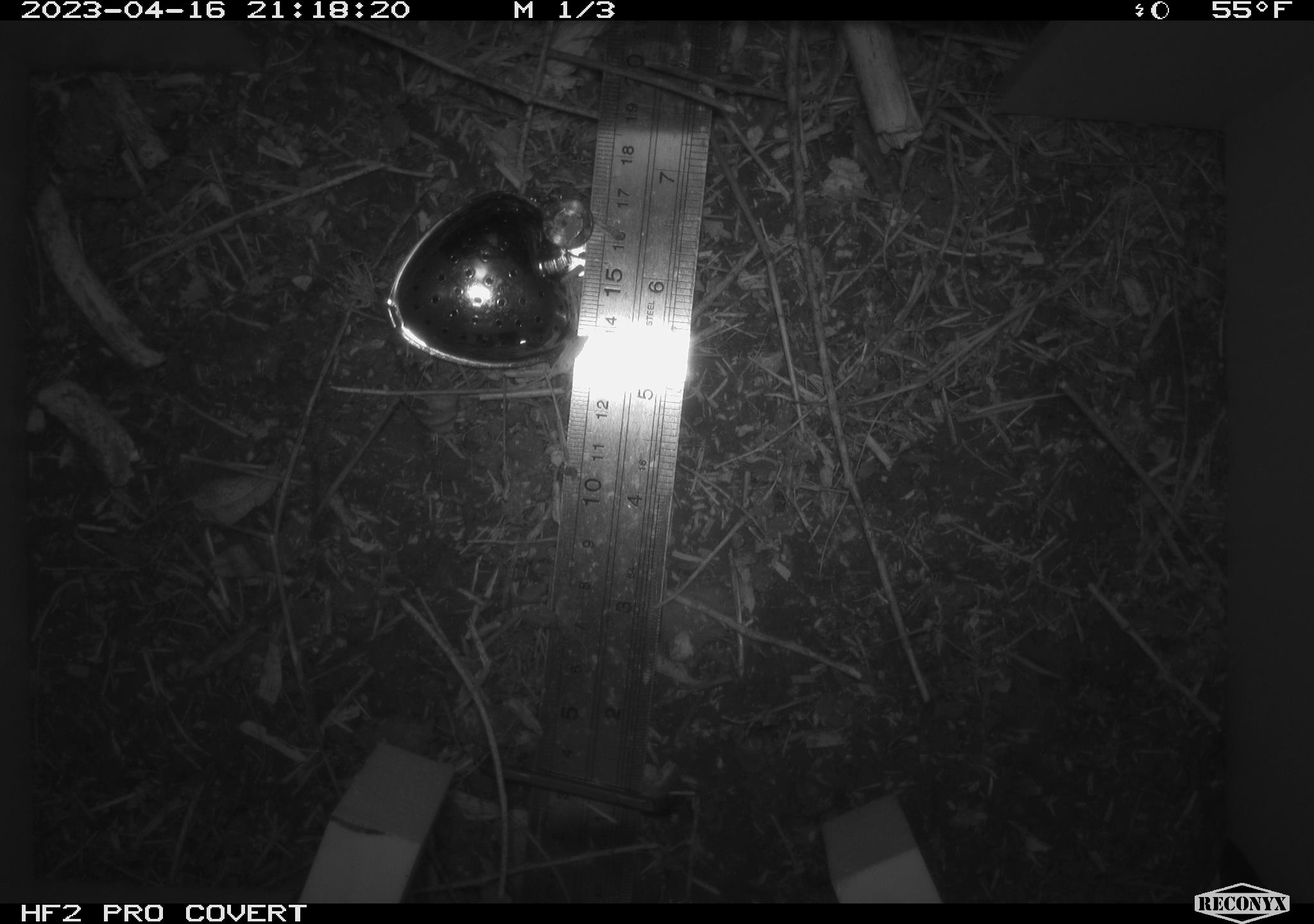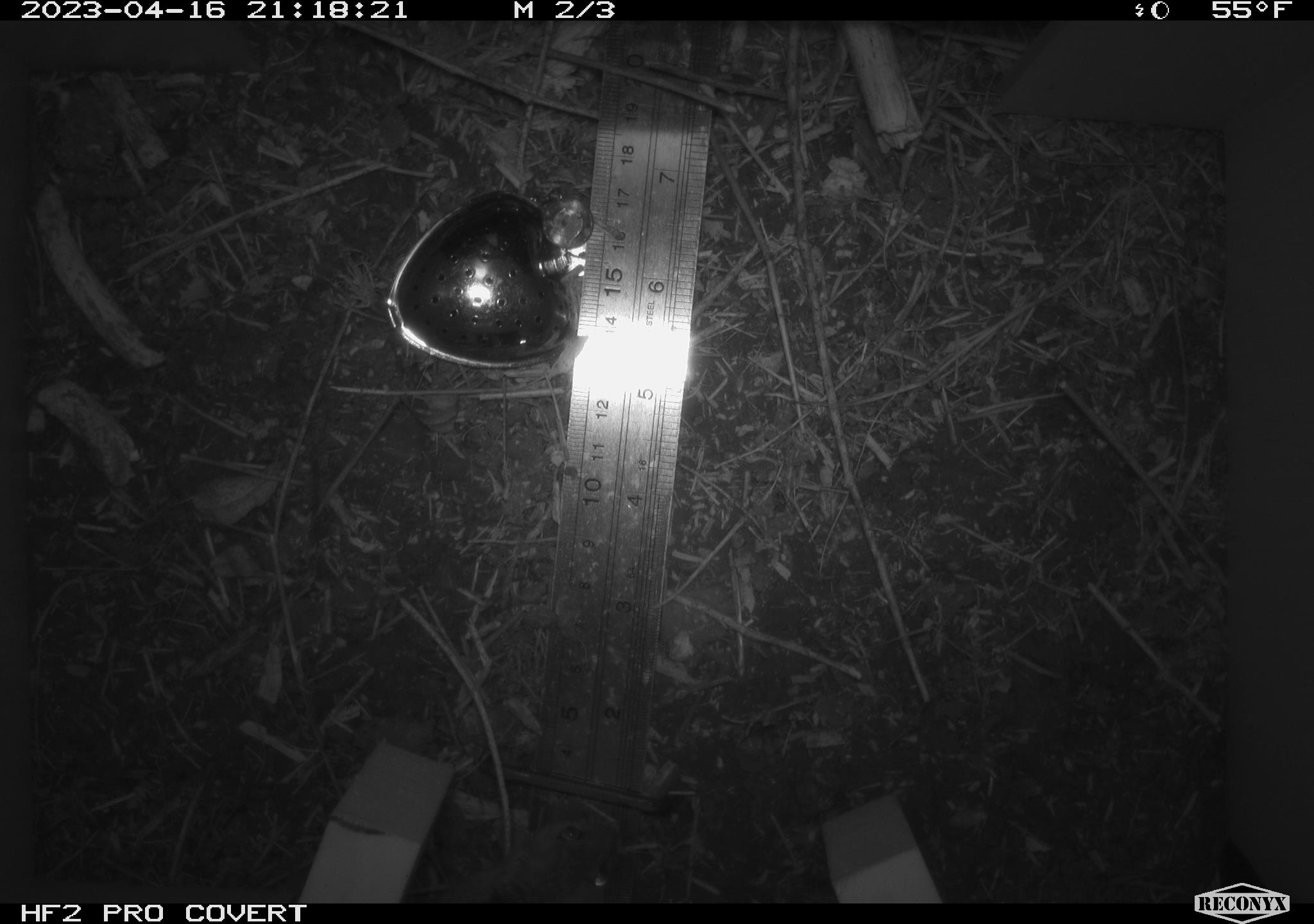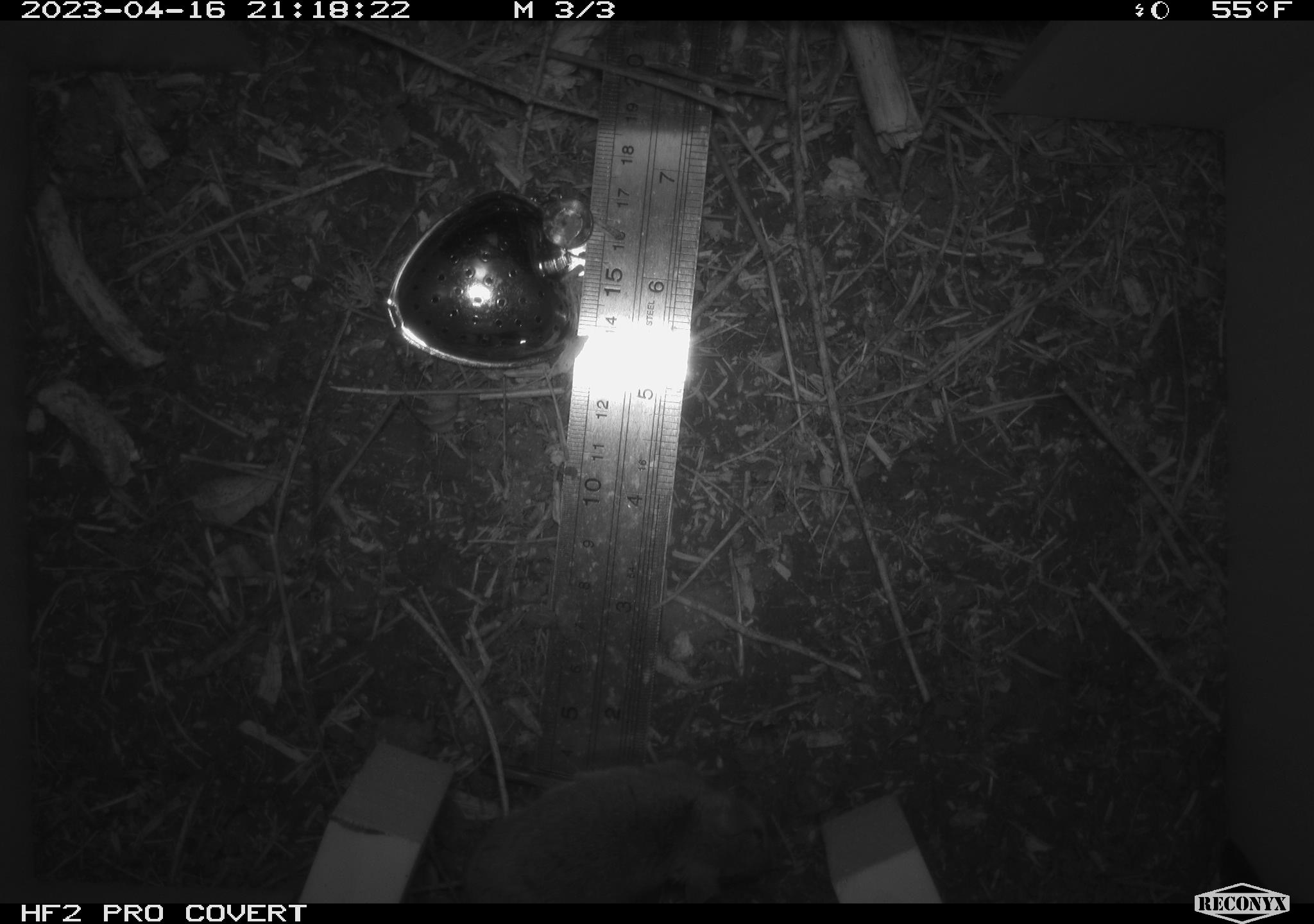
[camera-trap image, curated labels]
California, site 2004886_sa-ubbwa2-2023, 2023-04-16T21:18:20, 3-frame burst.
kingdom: Animalia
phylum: Chordata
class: Mammalia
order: Rodentia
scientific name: Rodentia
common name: mouse species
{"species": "mouse species (Rodentia)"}